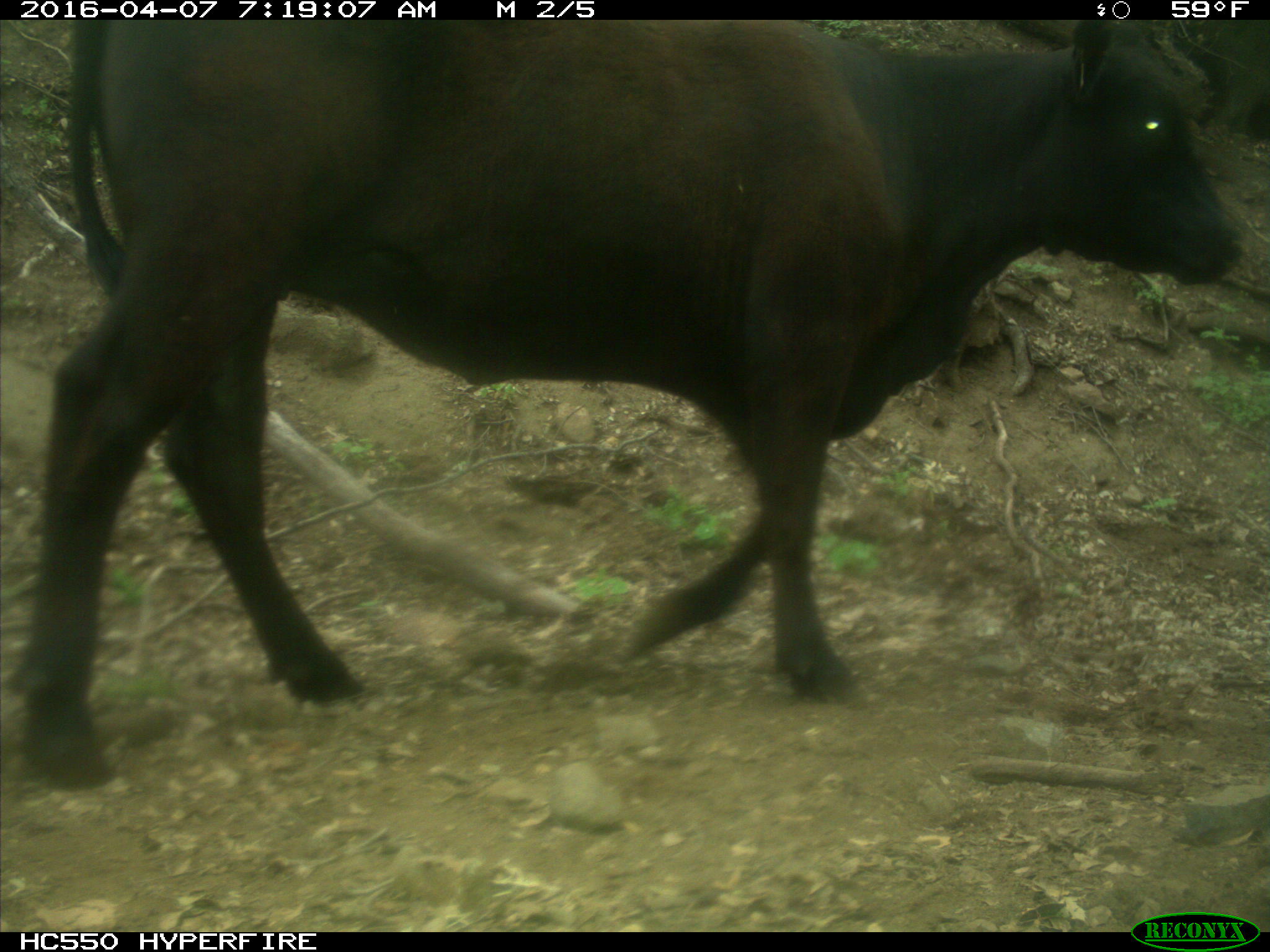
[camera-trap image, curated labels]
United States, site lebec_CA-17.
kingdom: Animalia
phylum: Chordata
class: Mammalia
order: Artiodactyla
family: Bovidae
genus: Bos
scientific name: Bos taurus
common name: domestic cow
Bos taurus (domestic cow).